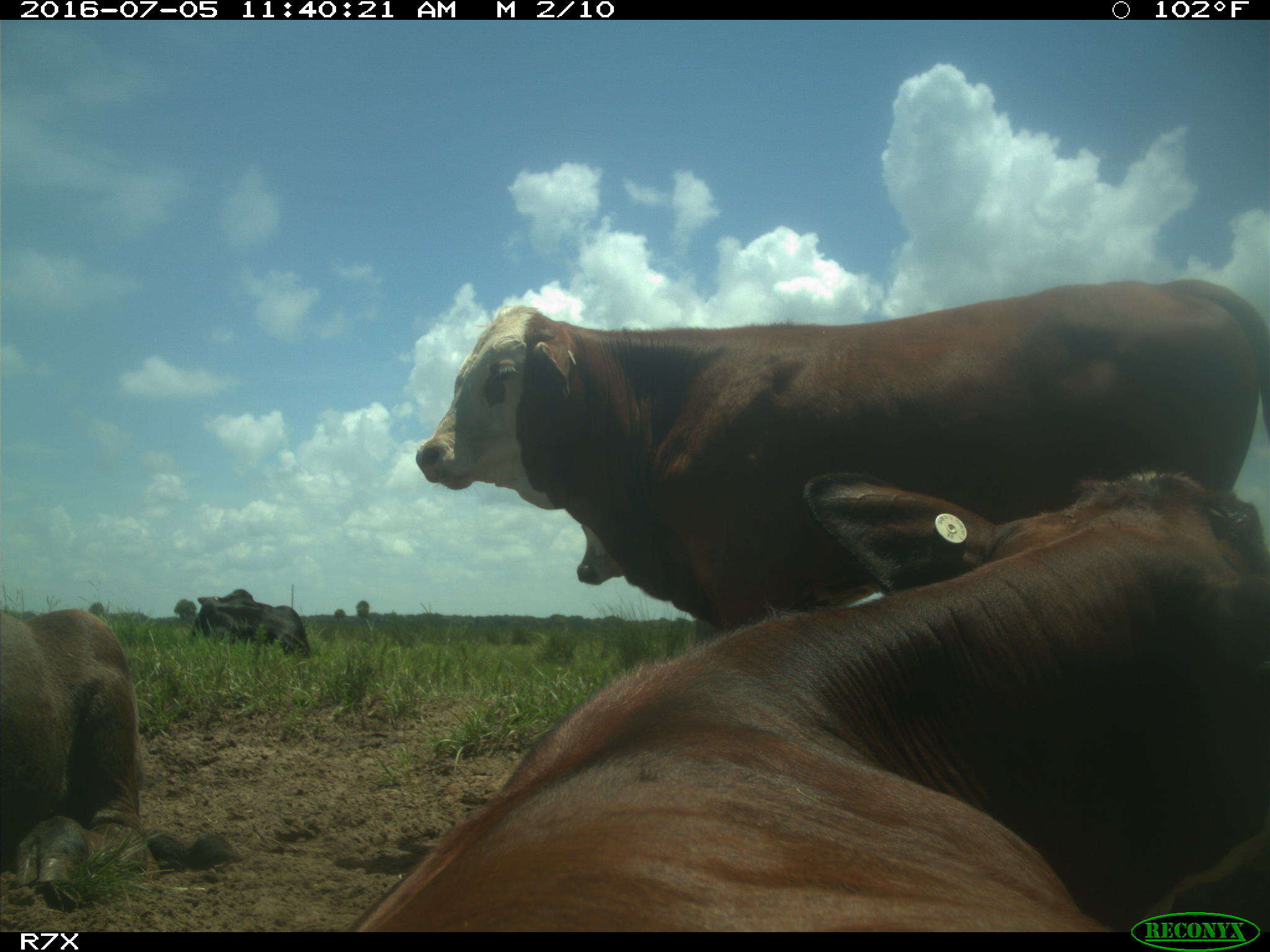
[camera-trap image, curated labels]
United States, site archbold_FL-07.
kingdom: Animalia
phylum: Chordata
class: Mammalia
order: Artiodactyla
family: Bovidae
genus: Bos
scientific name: Bos taurus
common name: domestic cow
Bos taurus (domestic cow).